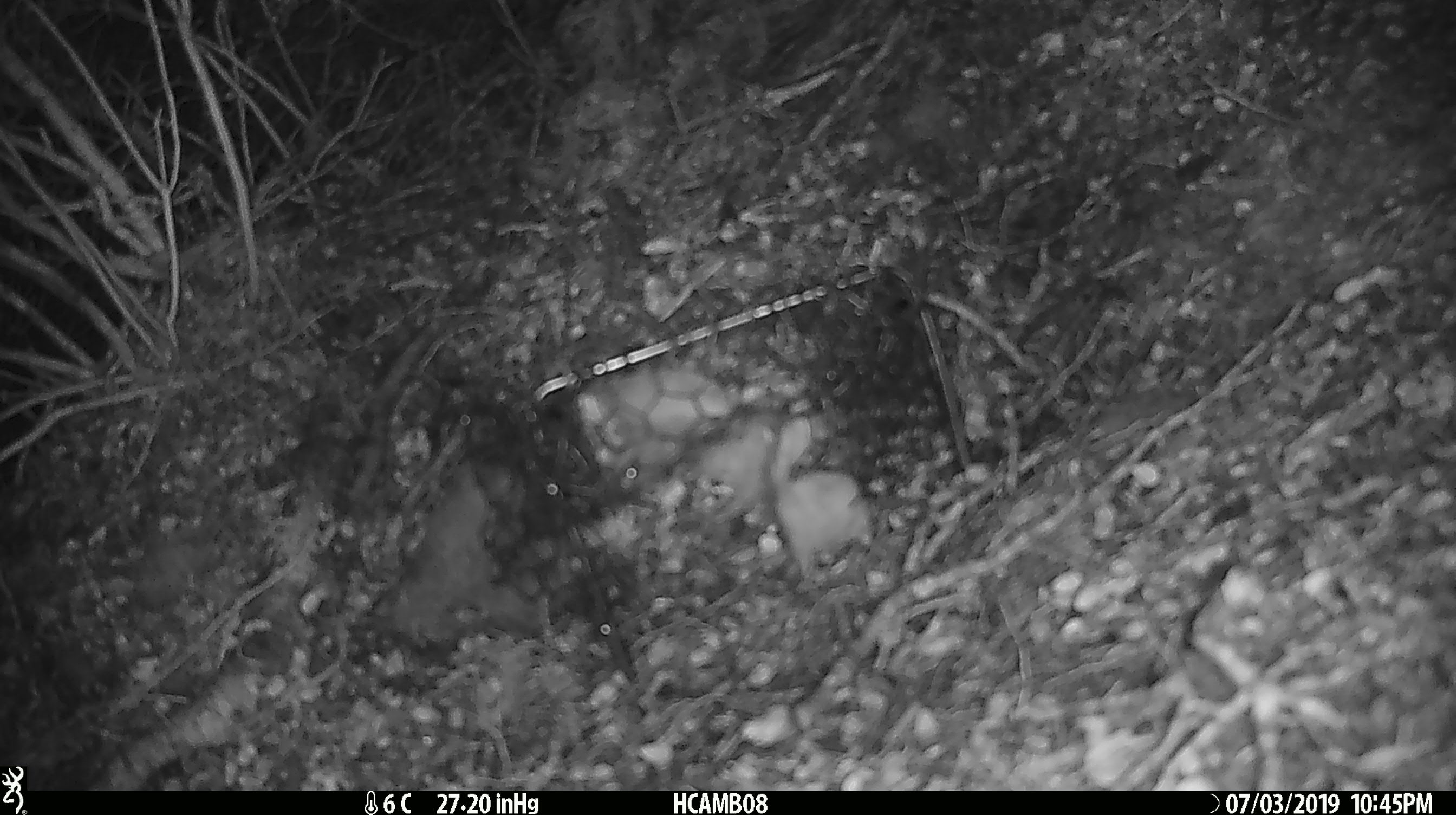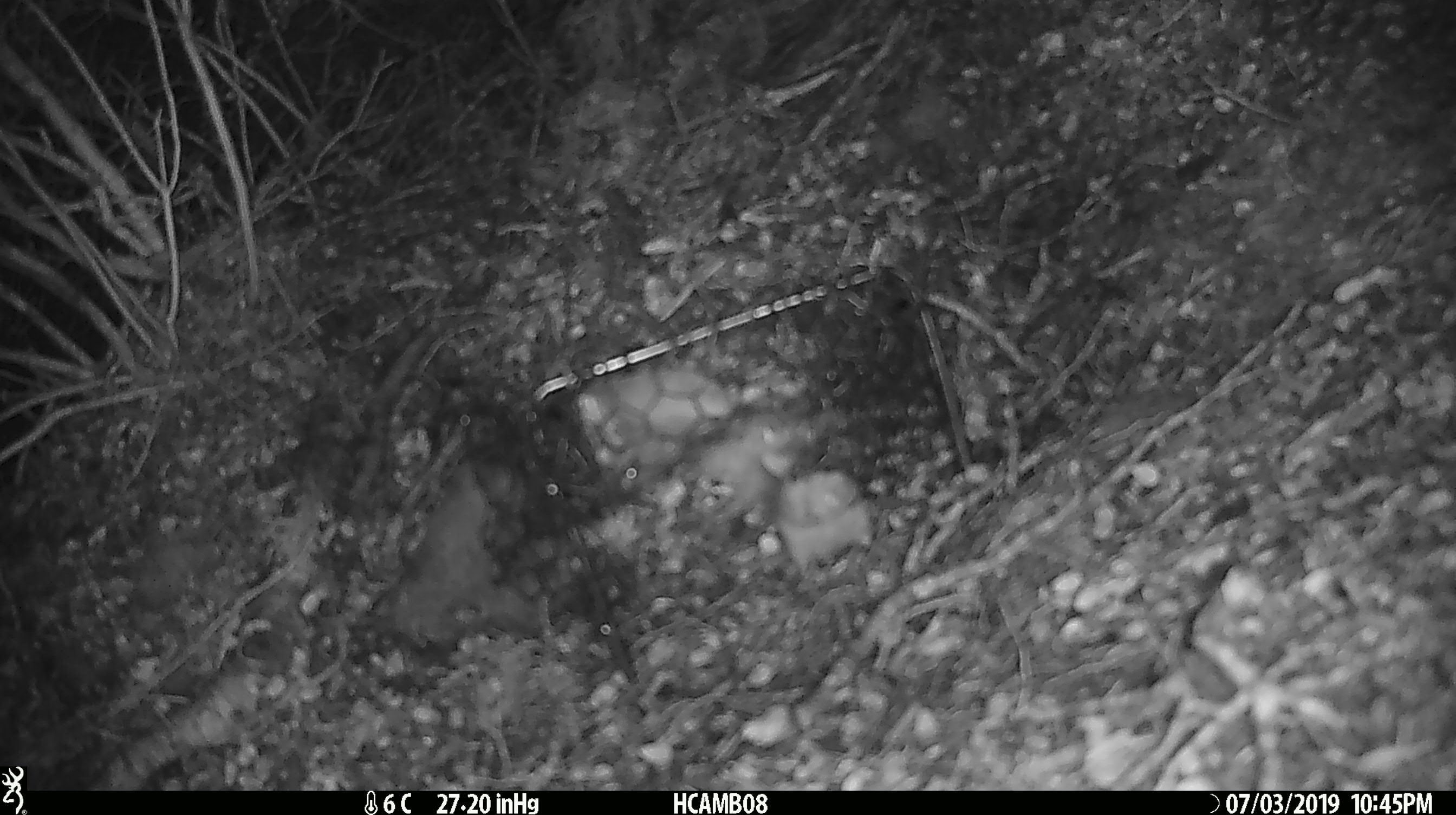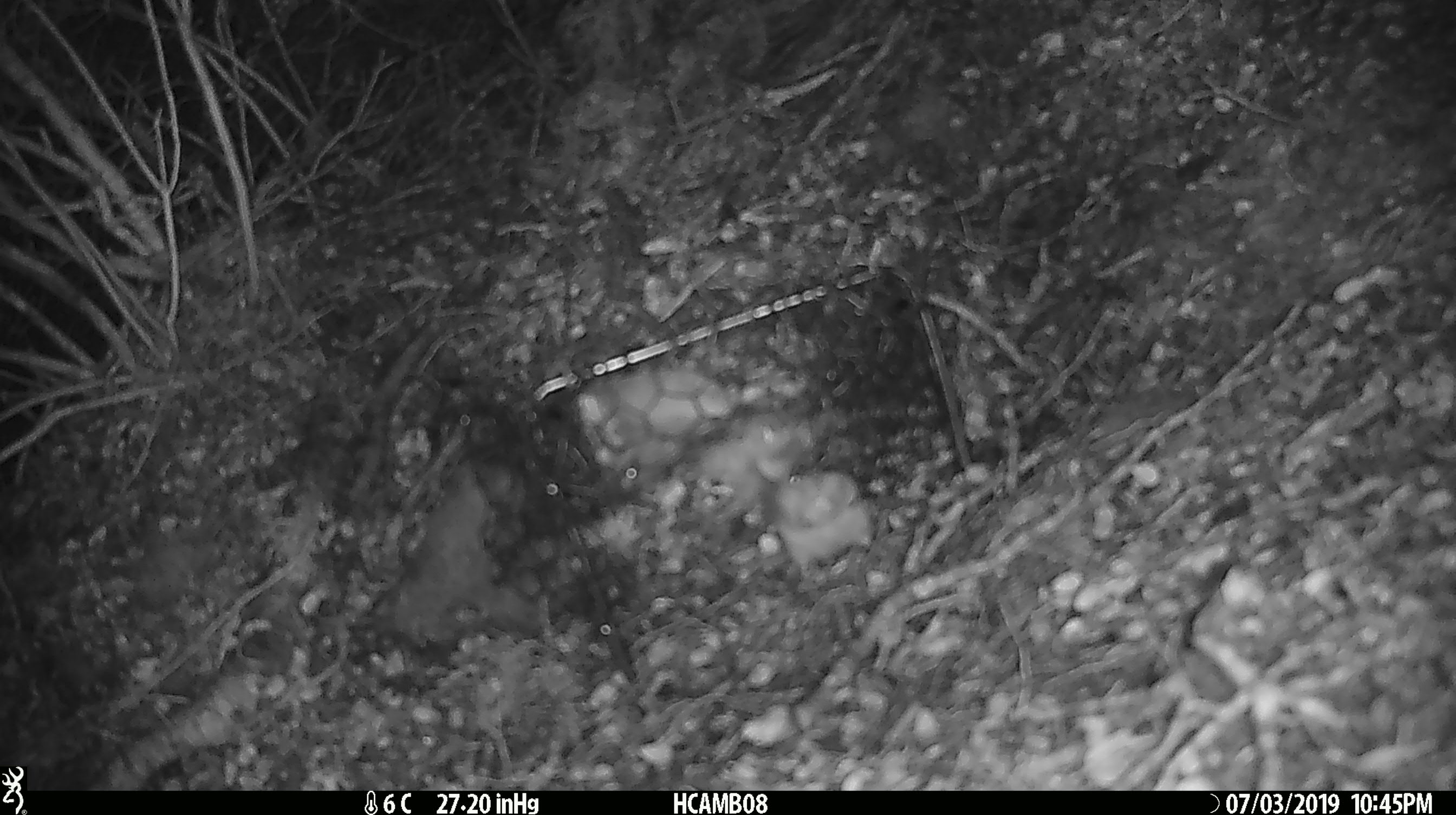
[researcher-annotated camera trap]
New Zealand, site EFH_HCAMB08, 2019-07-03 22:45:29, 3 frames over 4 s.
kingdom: Animalia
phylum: Chordata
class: Mammalia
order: Rodentia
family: Muridae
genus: Mus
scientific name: Mus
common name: mouse